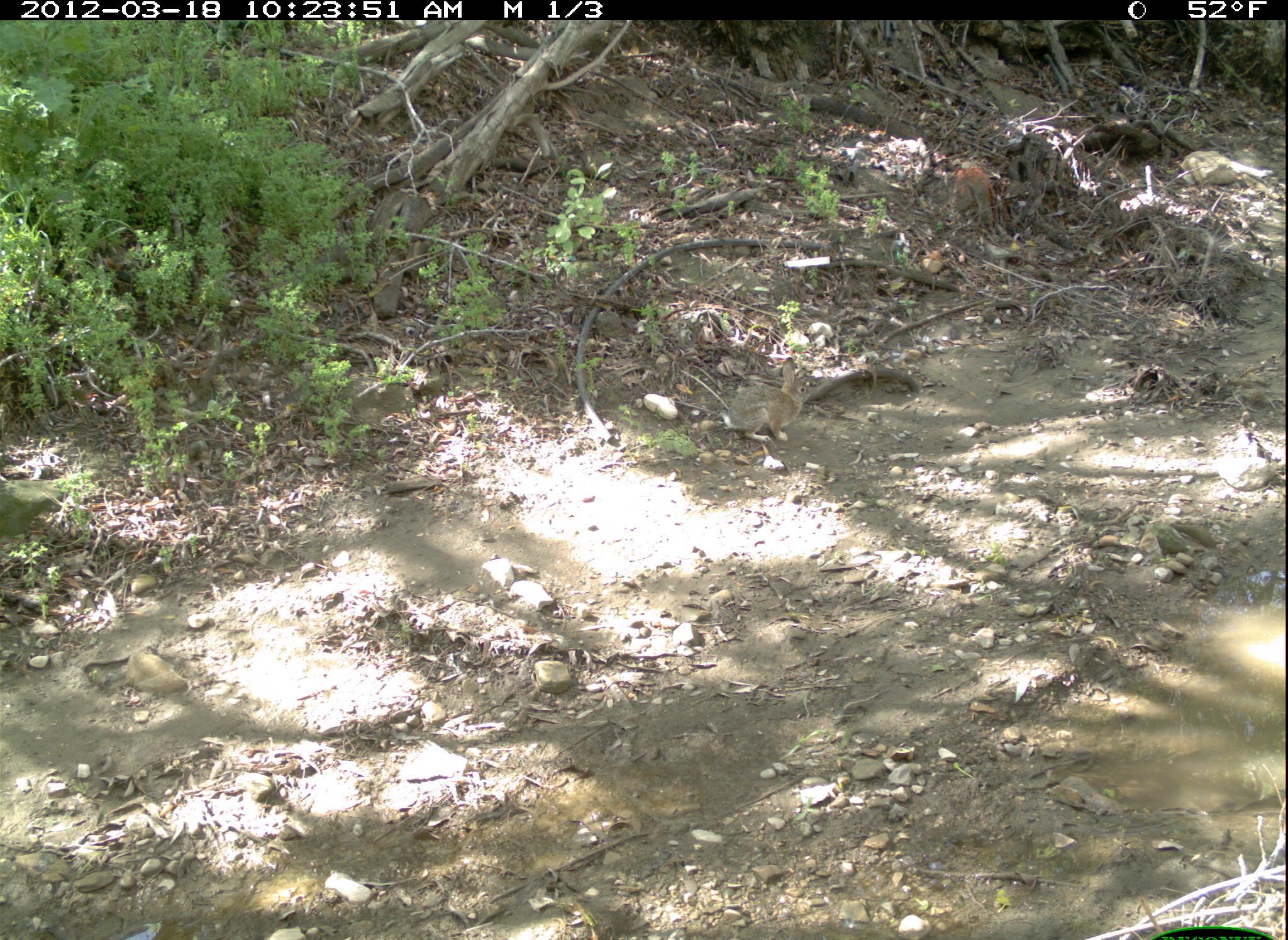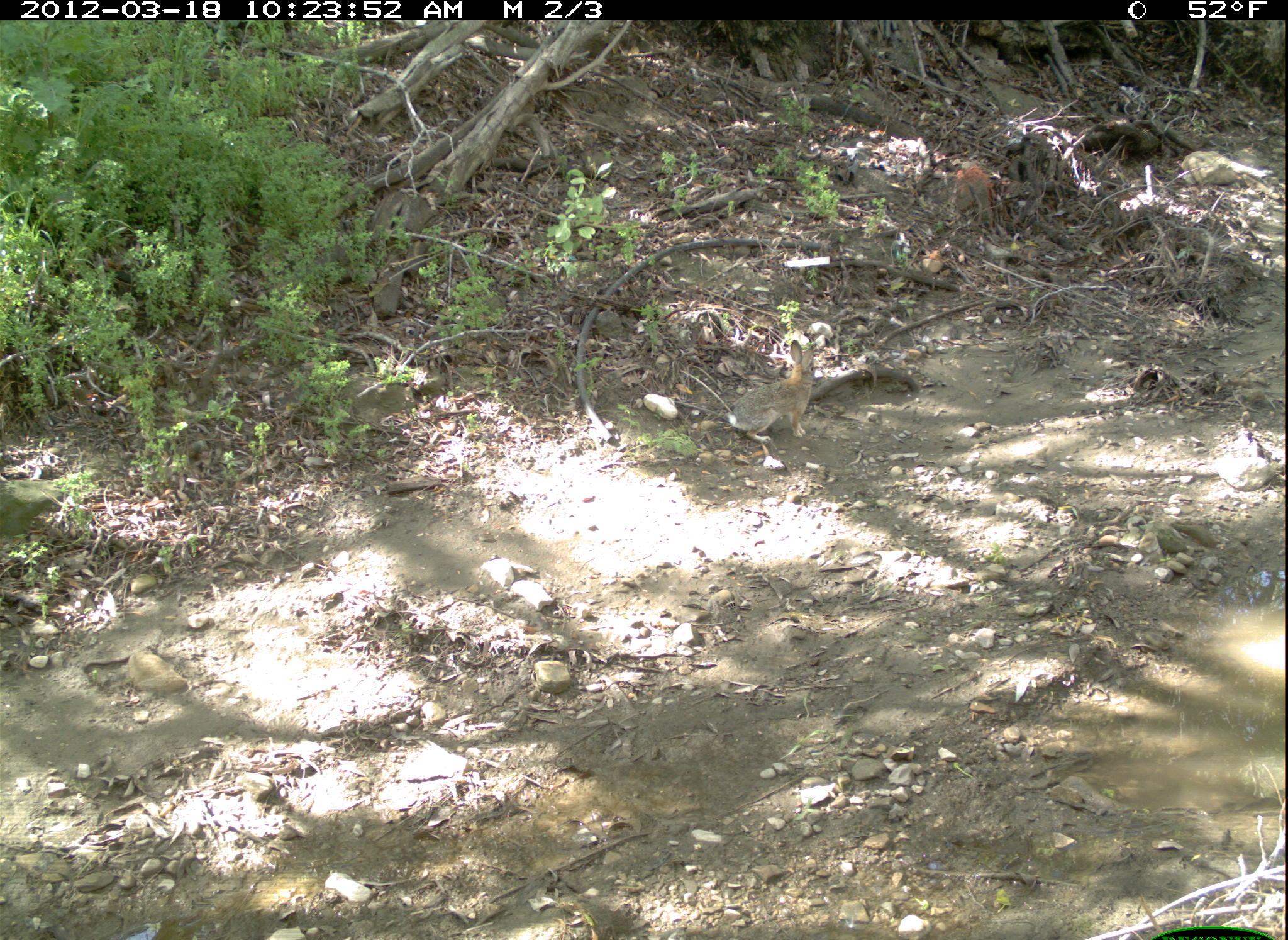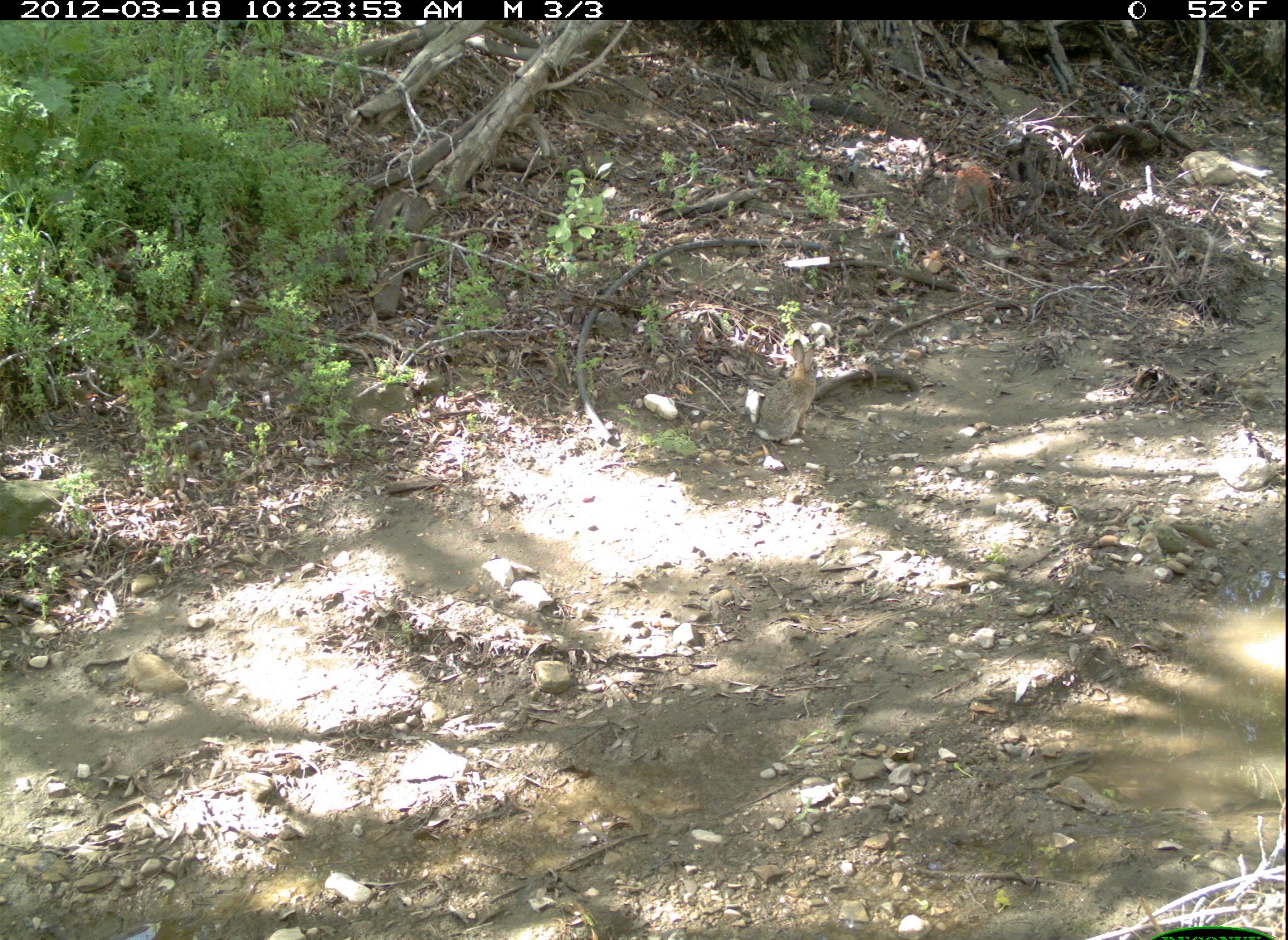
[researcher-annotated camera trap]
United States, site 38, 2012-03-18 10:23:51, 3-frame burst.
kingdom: Animalia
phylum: Chordata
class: Mammalia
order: Lagomorpha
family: Leporidae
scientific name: Leporidae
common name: rabbits and hares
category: rabbit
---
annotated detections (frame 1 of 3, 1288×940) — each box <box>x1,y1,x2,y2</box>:
rabbit: <box>704,340,836,467</box>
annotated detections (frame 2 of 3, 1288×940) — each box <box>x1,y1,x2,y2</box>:
rabbit: <box>720,330,836,453</box>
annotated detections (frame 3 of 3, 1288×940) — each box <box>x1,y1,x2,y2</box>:
rabbit: <box>750,330,834,472</box>